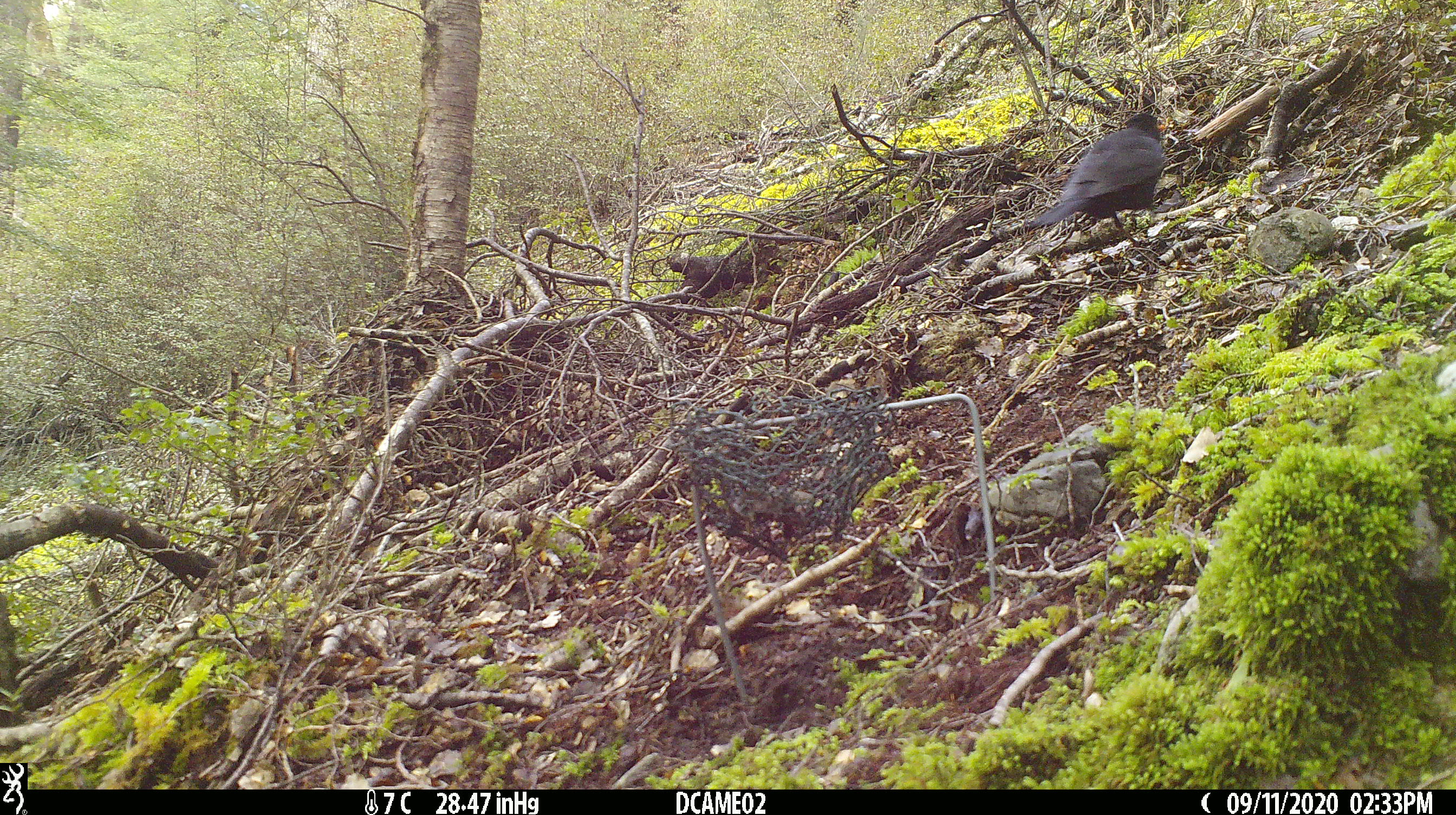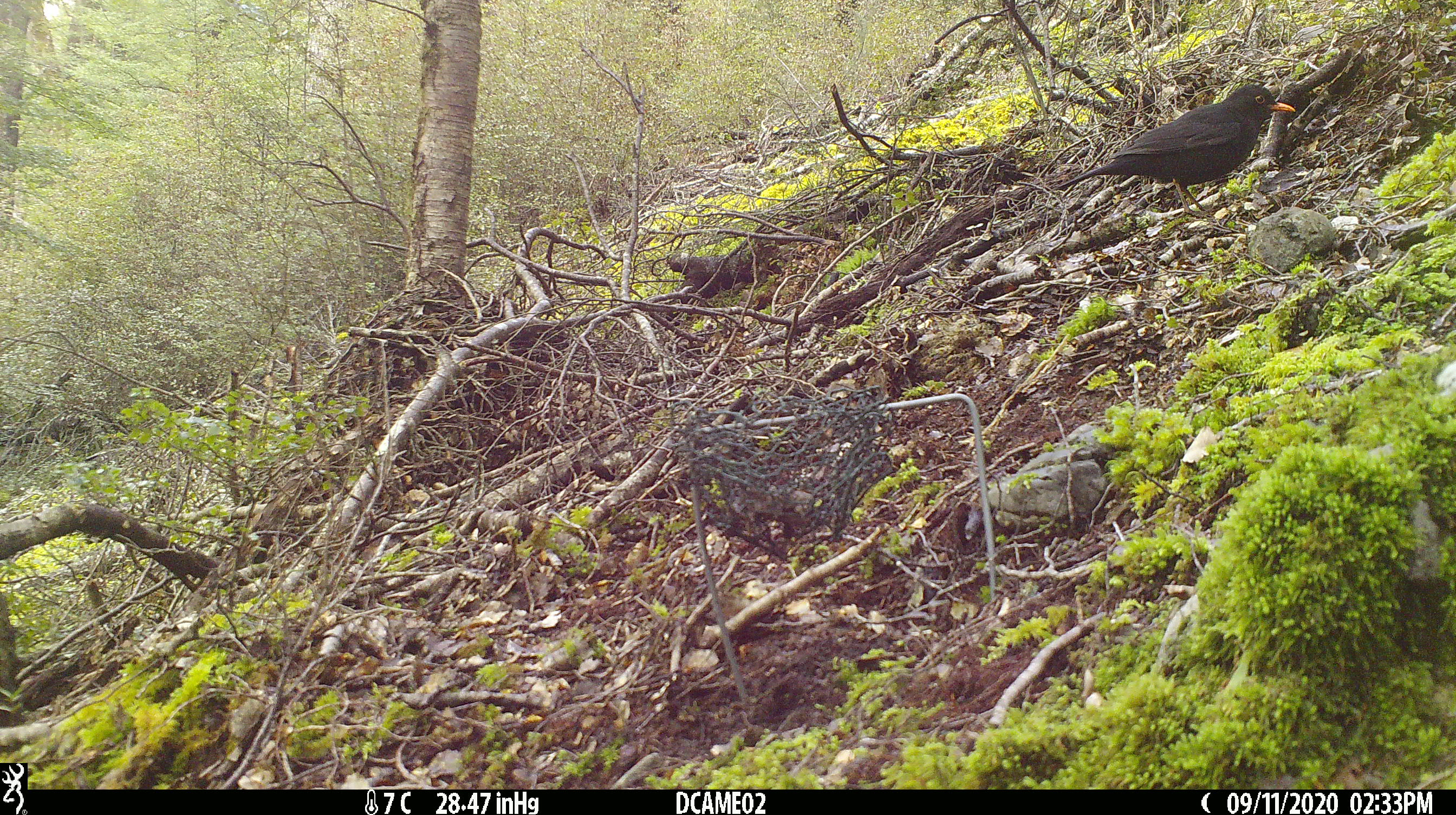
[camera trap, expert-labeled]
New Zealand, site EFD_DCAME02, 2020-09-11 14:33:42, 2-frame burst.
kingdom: Animalia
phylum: Chordata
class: Aves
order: Passeriformes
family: Turdidae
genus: Turdus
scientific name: Turdus merula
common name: eurasian blackbird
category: blackbird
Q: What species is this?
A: Blackbird (eurasian blackbird) (Turdus merula).